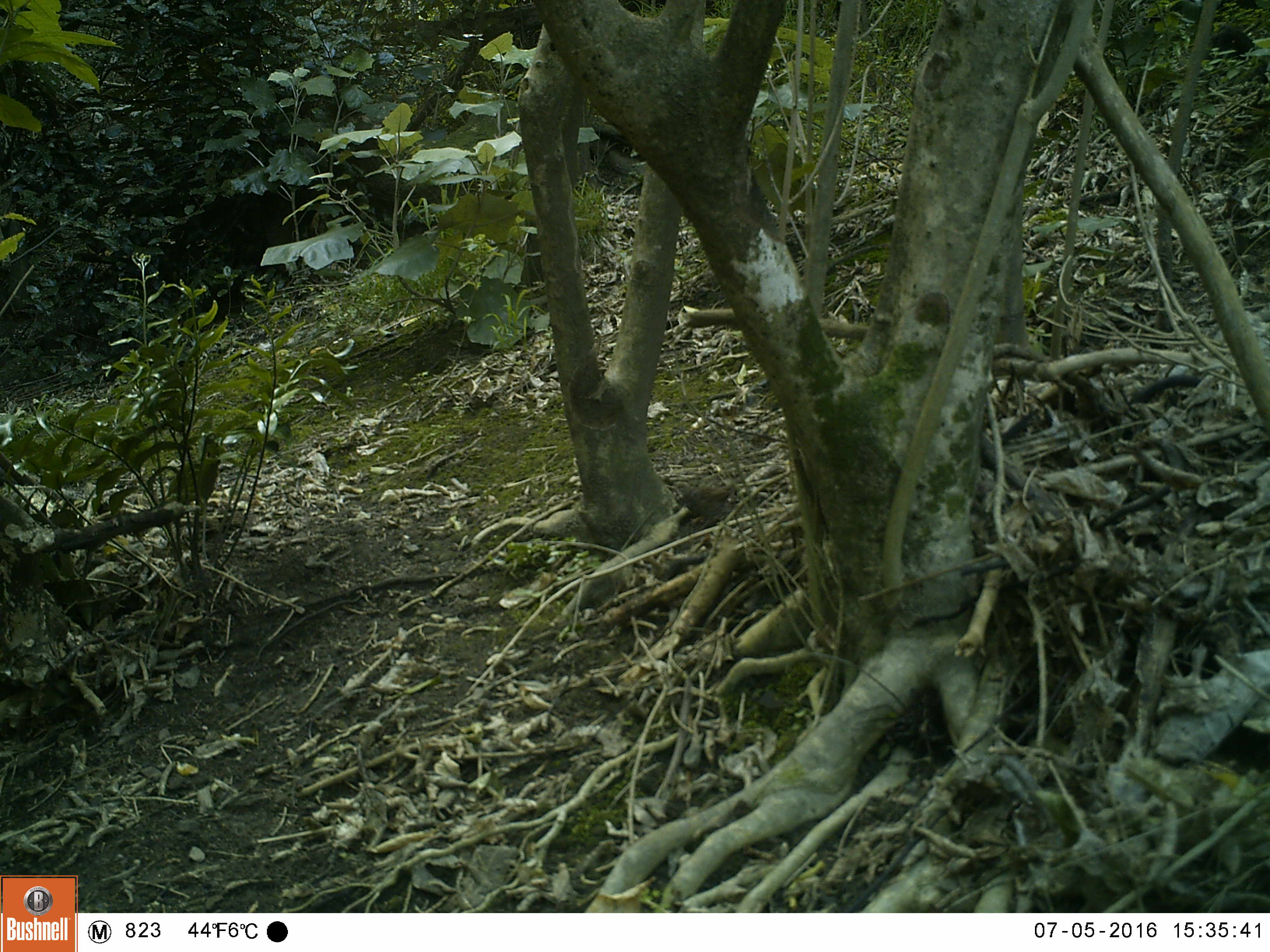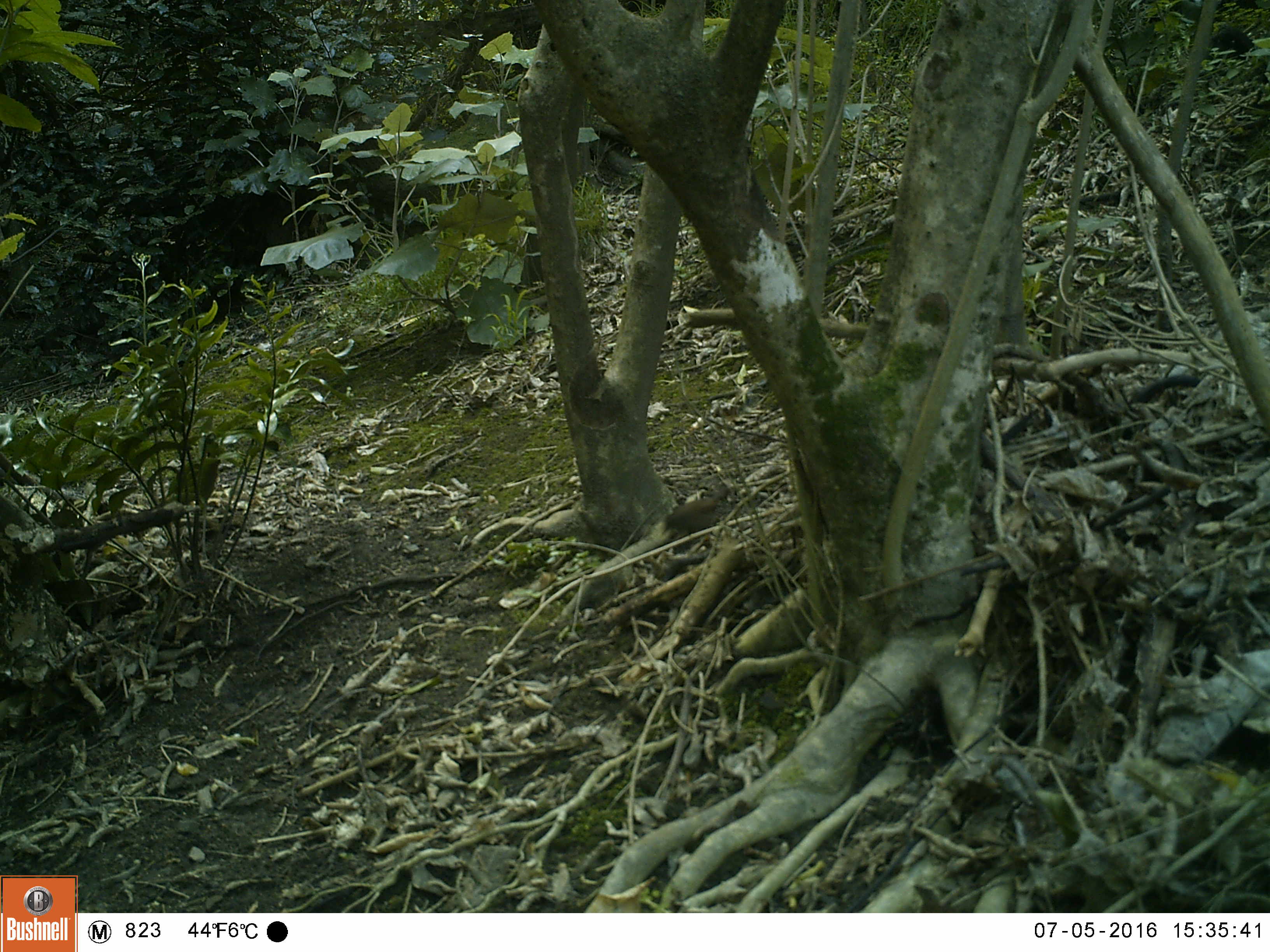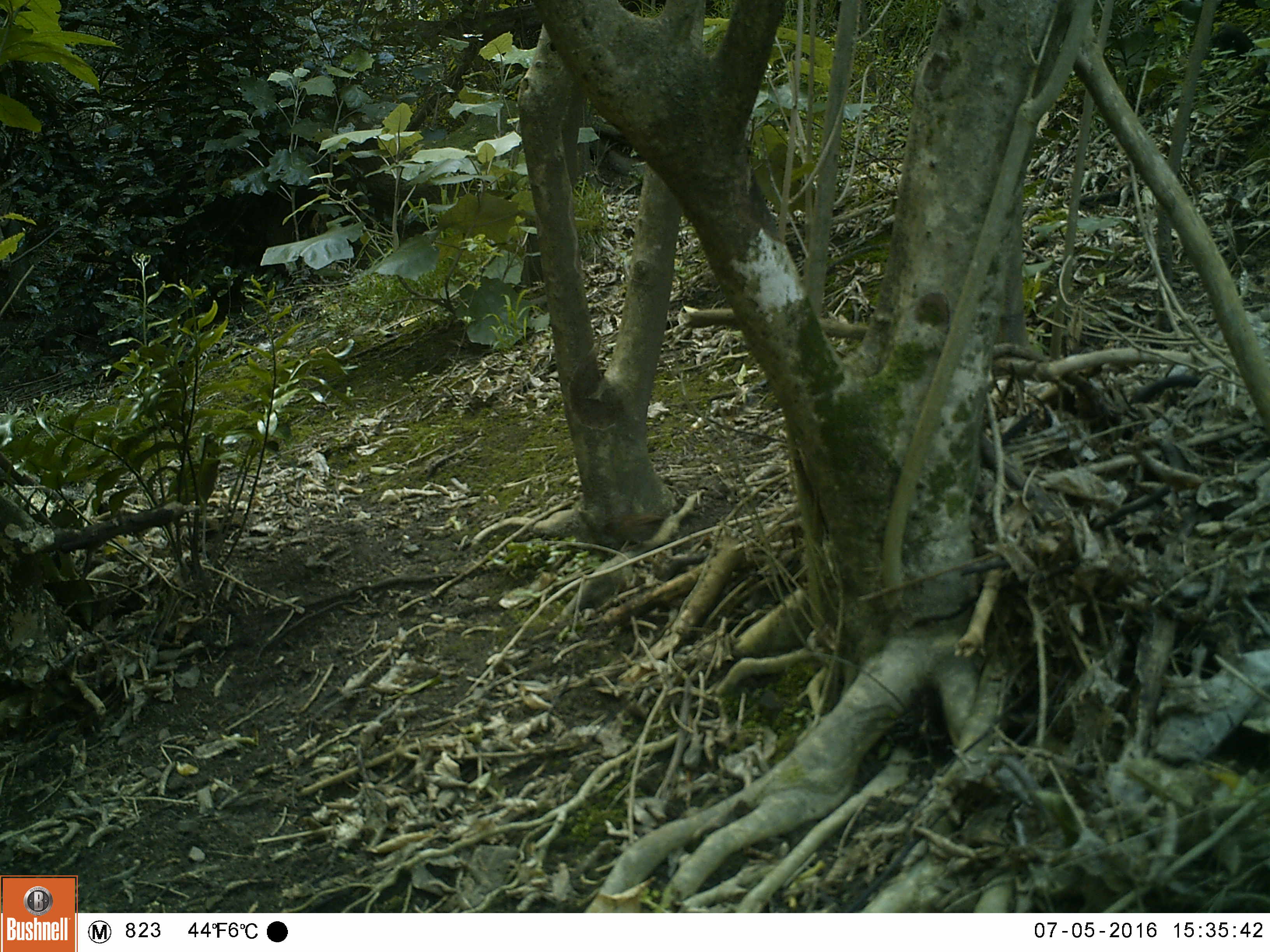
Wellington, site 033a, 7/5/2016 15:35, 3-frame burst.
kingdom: Animalia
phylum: Chordata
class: Aves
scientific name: Aves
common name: bird